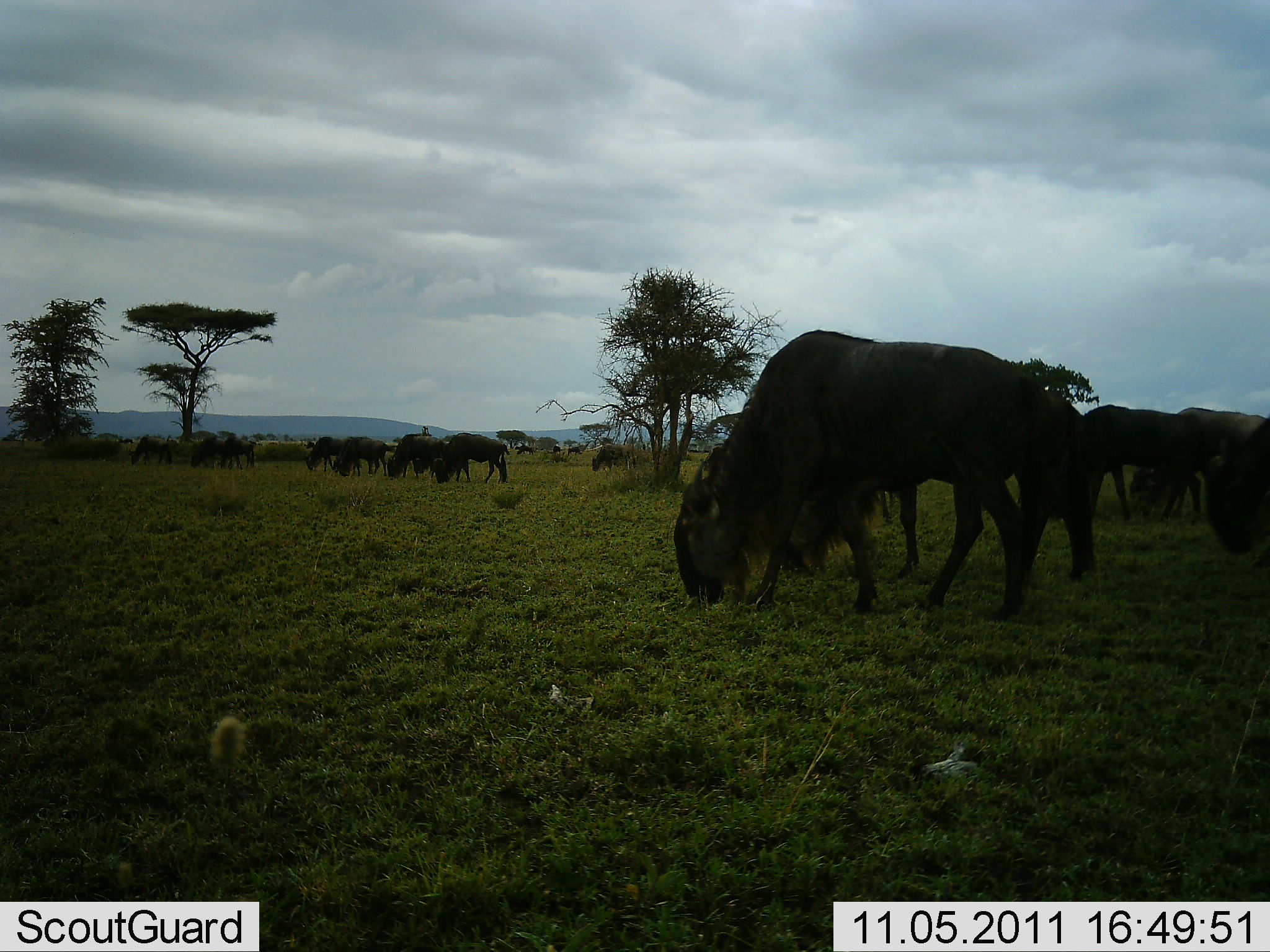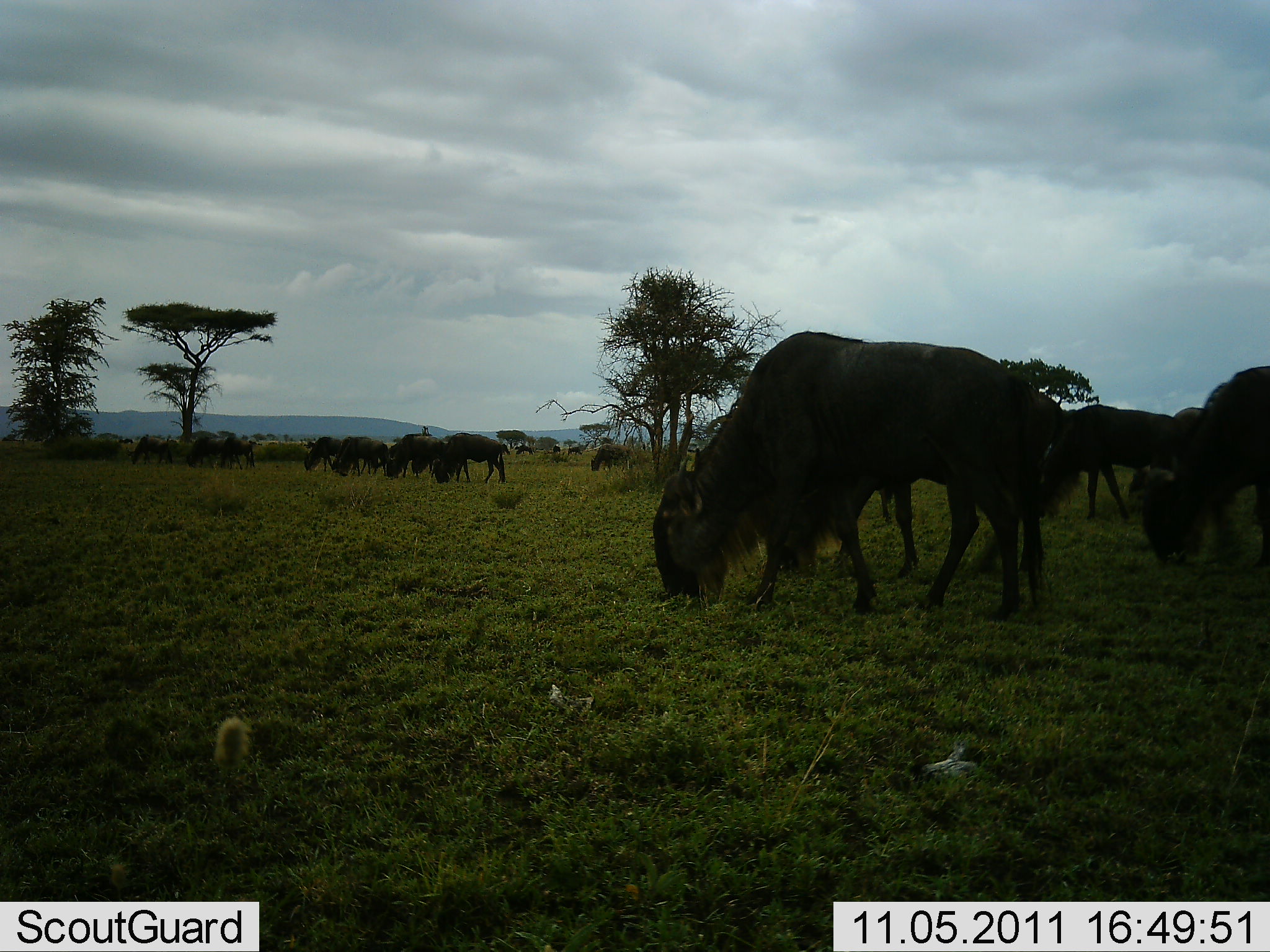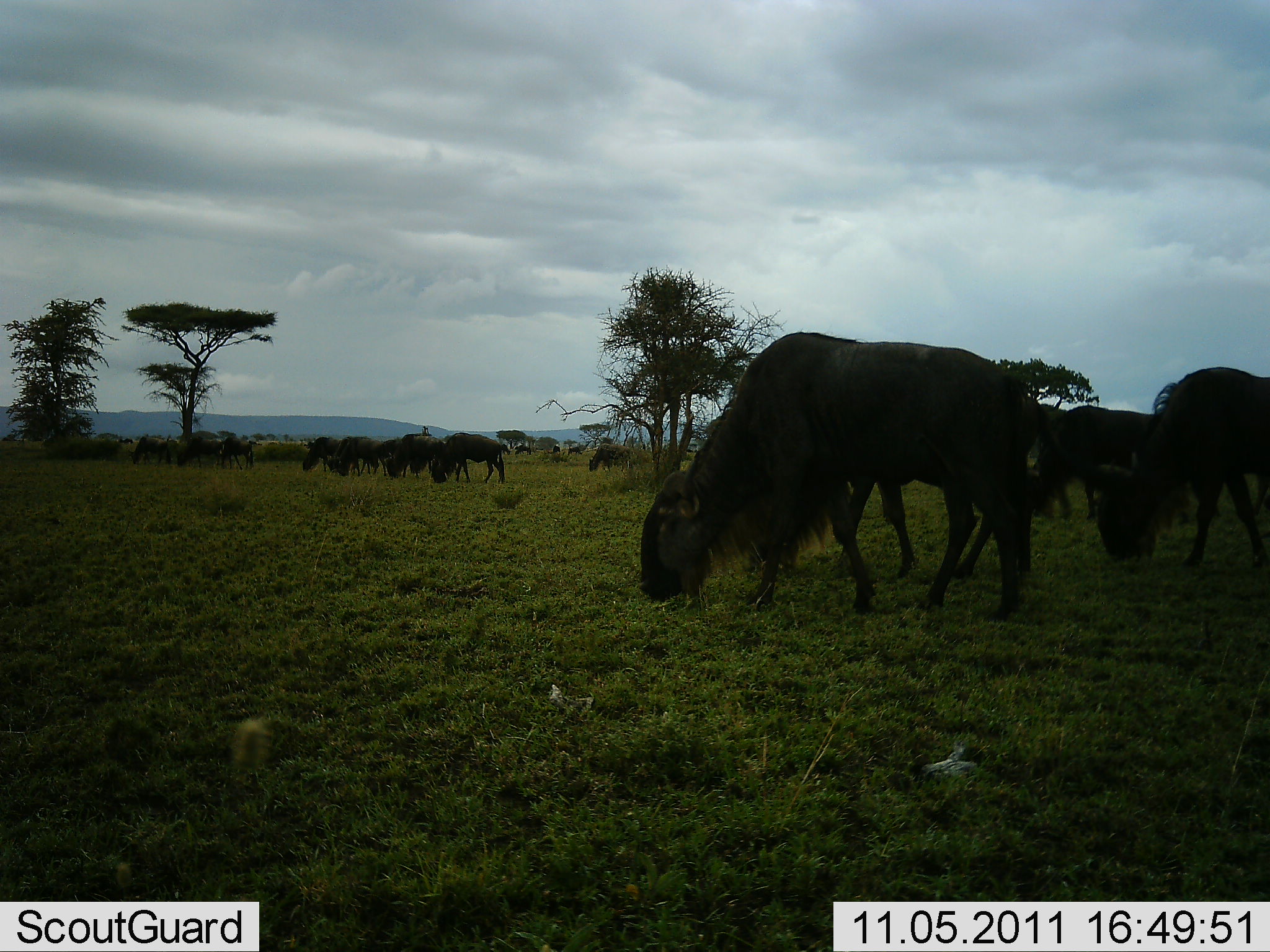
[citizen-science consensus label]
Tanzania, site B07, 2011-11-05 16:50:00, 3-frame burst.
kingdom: Animalia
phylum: Chordata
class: Mammalia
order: Artiodactyla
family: Bovidae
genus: Connochaetes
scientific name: Connochaetes taurinus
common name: blue wildebeest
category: wildebeest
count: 11-50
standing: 6%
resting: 0%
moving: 12%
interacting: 0%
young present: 0%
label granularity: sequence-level